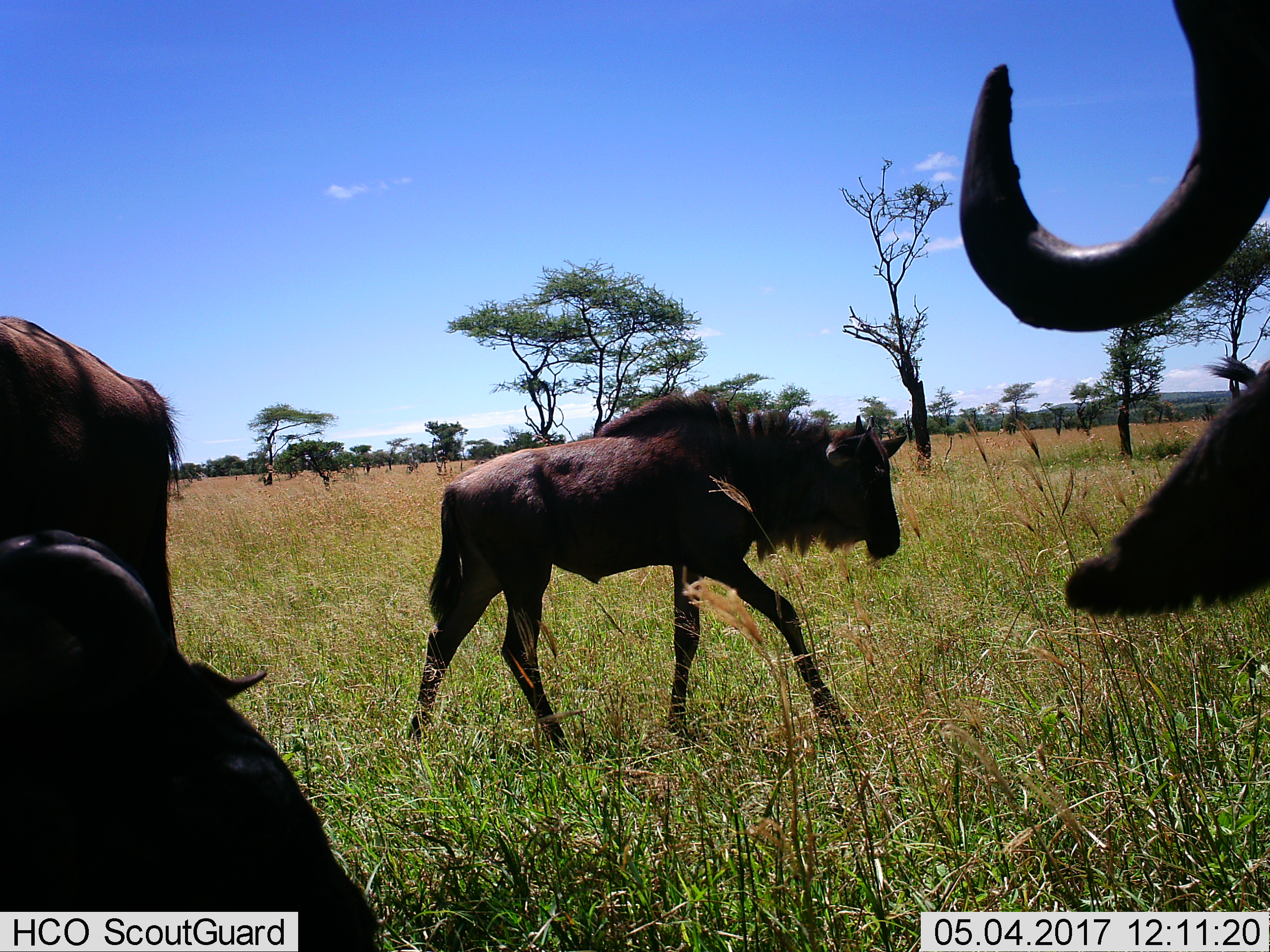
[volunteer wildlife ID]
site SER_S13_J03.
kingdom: Animalia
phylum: Chordata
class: Mammalia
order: Artiodactyla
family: Bovidae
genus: Connochaetes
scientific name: Connochaetes taurinus taurinus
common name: blue wildebeest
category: wildebeestblue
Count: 4.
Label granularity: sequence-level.